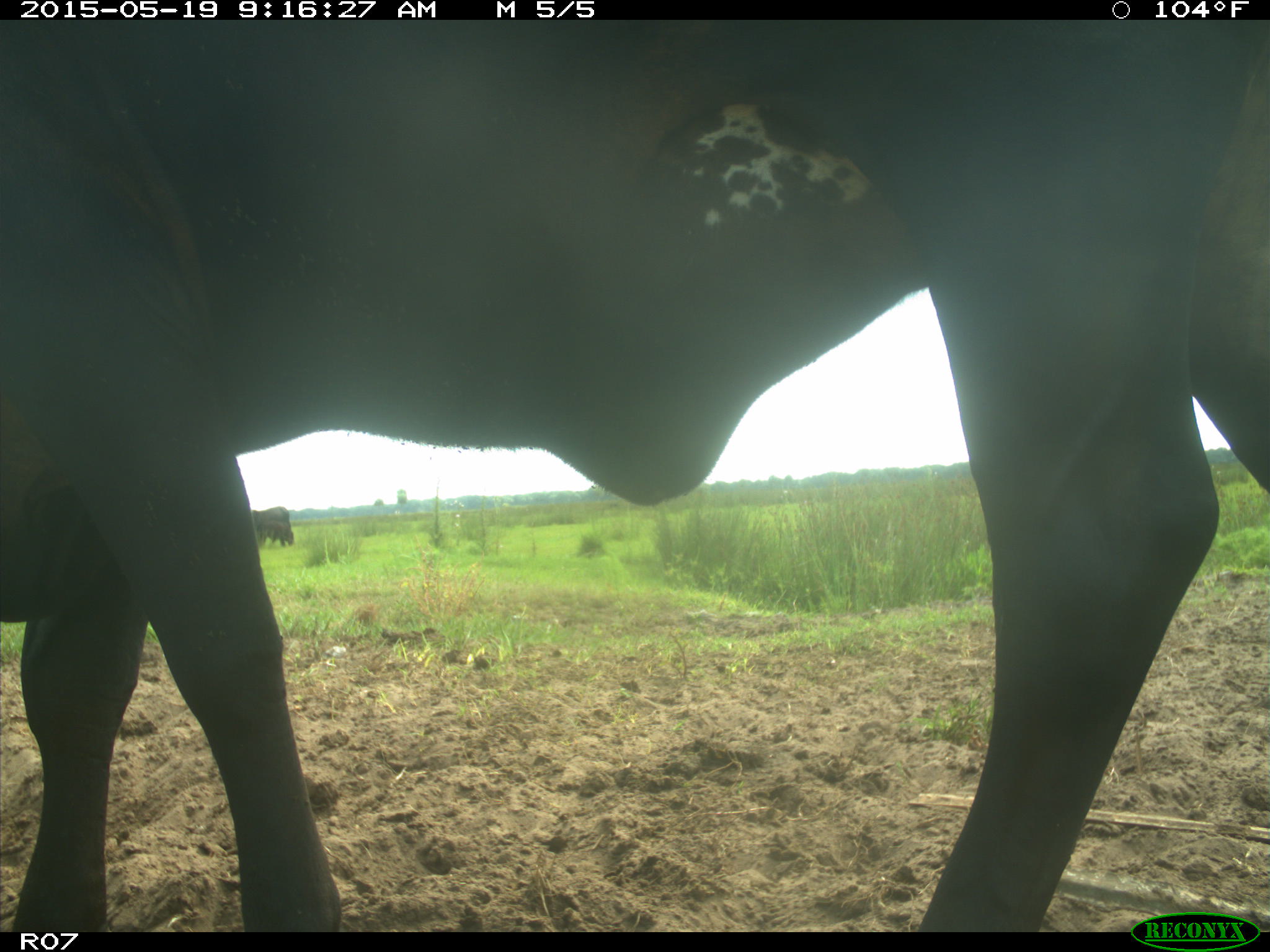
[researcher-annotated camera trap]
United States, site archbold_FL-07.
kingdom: Animalia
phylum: Chordata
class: Mammalia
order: Artiodactyla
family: Bovidae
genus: Bos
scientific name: Bos taurus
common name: domestic cow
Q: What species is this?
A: Bos taurus (domestic cow).